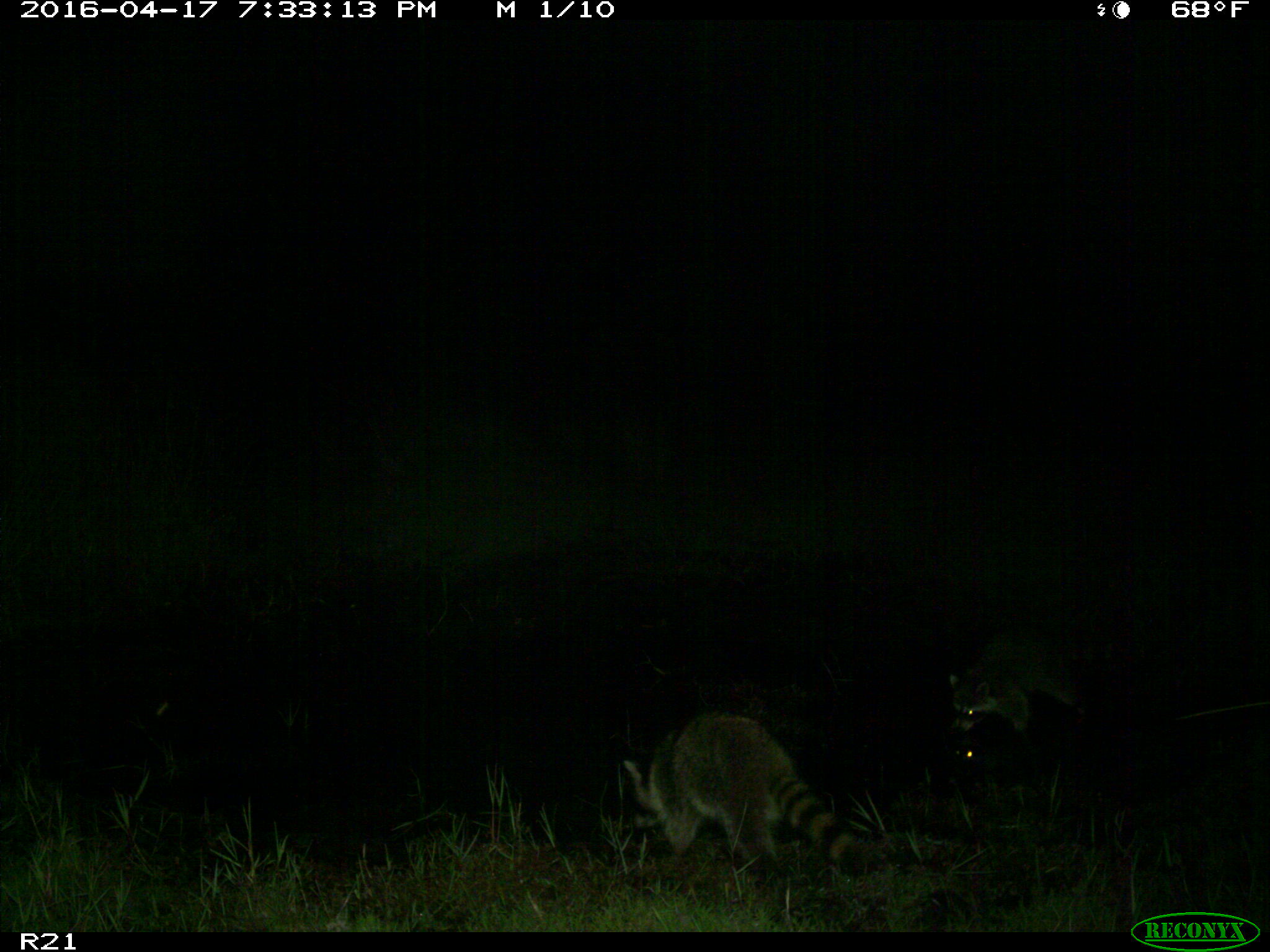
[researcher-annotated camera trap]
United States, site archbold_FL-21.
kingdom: Animalia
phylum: Chordata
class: Mammalia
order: Carnivora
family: Procyonidae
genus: Procyon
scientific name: Procyon lotor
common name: common raccoon